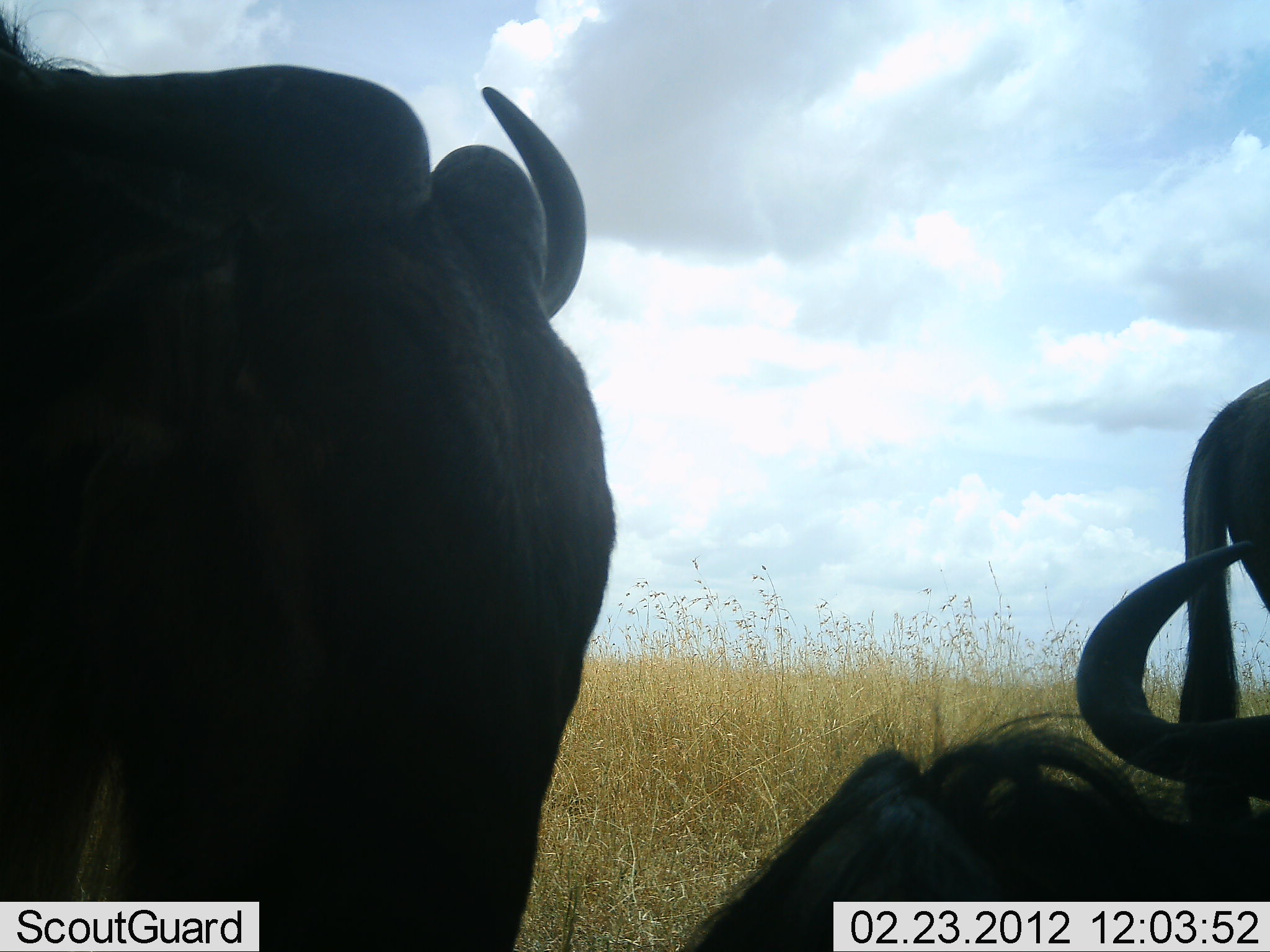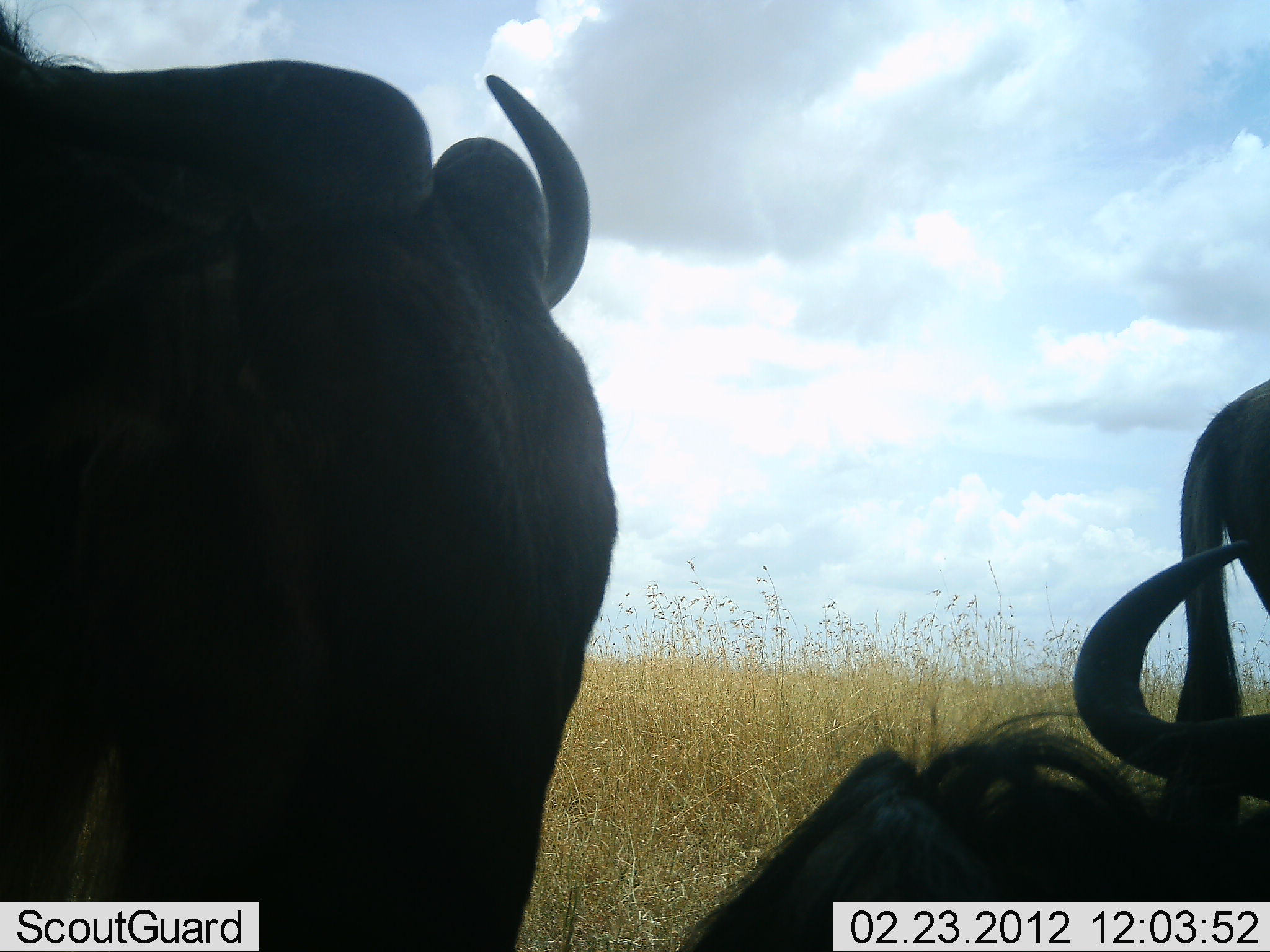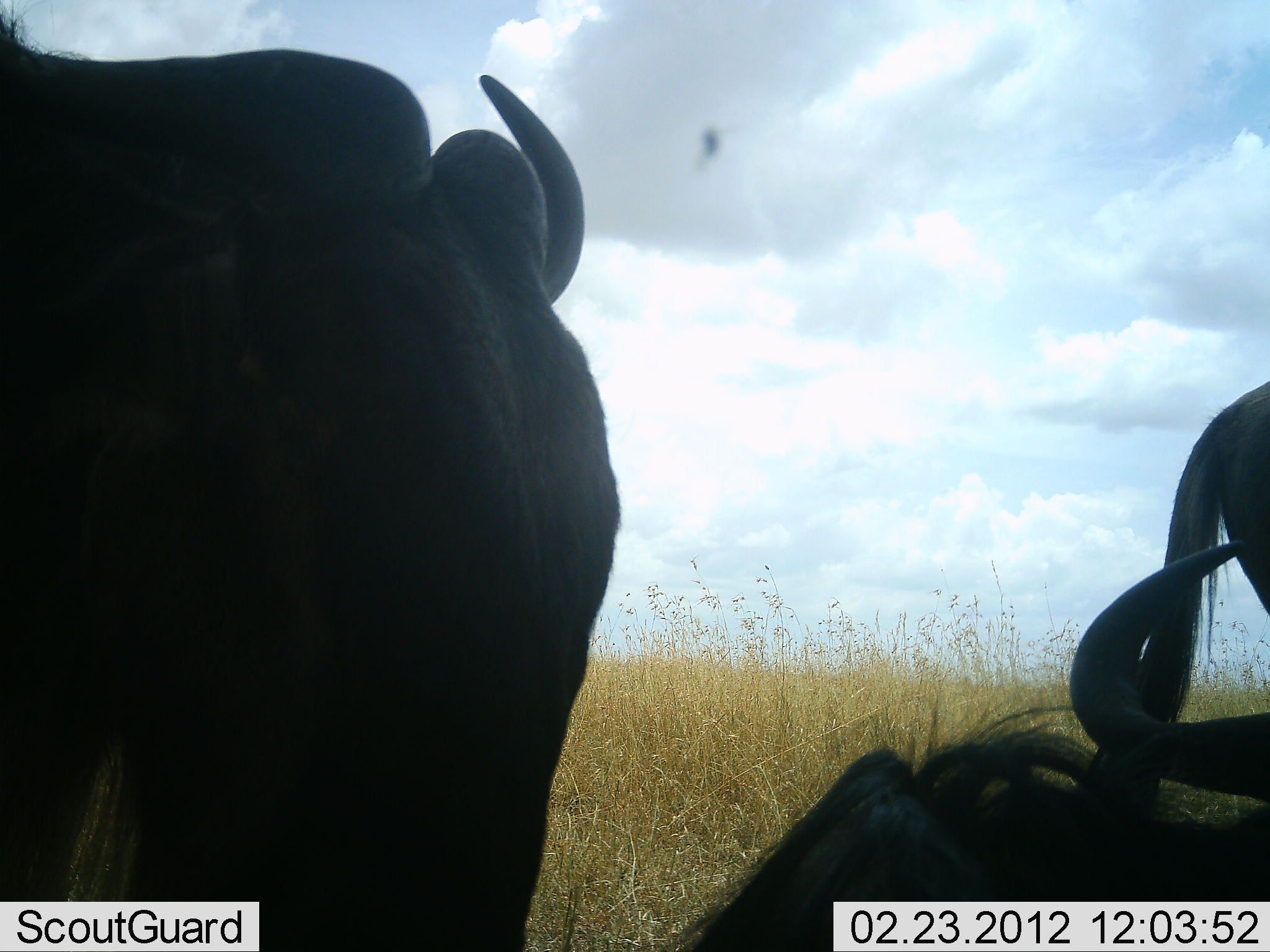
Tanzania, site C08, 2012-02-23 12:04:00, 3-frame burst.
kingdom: Animalia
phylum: Chordata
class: Mammalia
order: Artiodactyla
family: Bovidae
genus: Connochaetes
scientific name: Connochaetes taurinus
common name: blue wildebeest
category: wildebeest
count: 3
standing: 65%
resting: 95%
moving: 0%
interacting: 0%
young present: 0%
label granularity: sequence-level